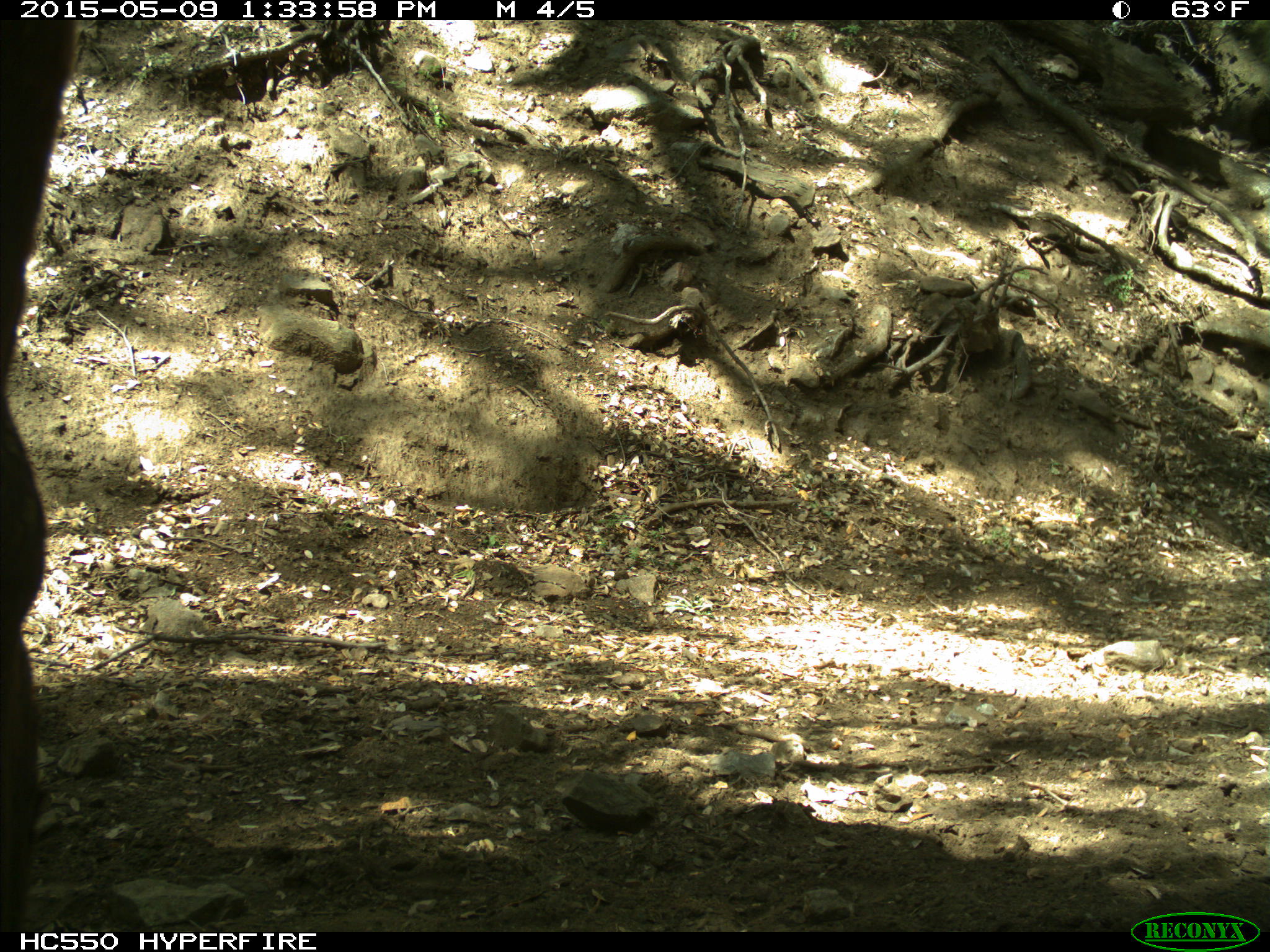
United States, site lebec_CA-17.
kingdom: Animalia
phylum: Chordata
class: Mammalia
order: Artiodactyla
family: Bovidae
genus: Bos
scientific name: Bos taurus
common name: domestic cow